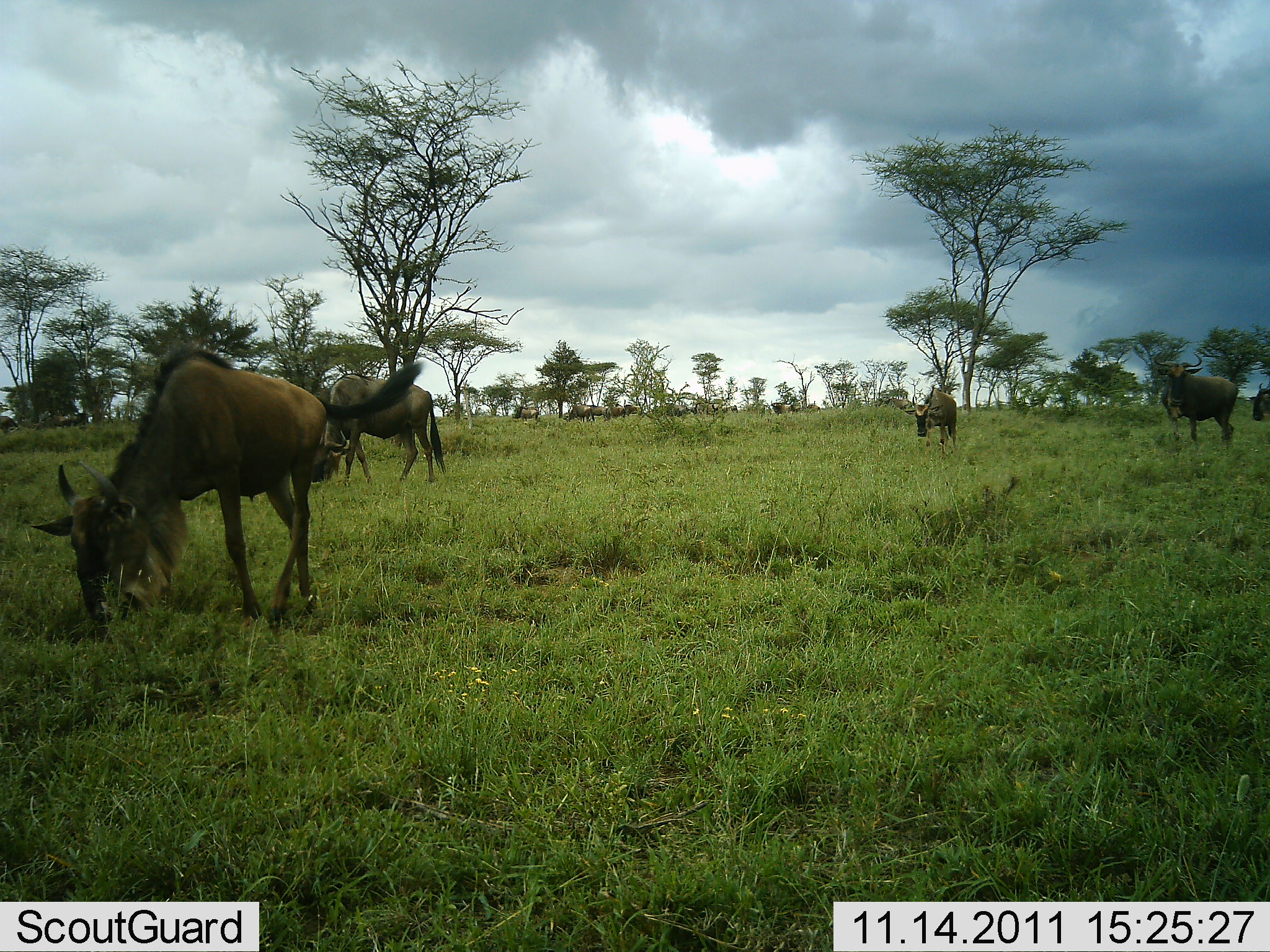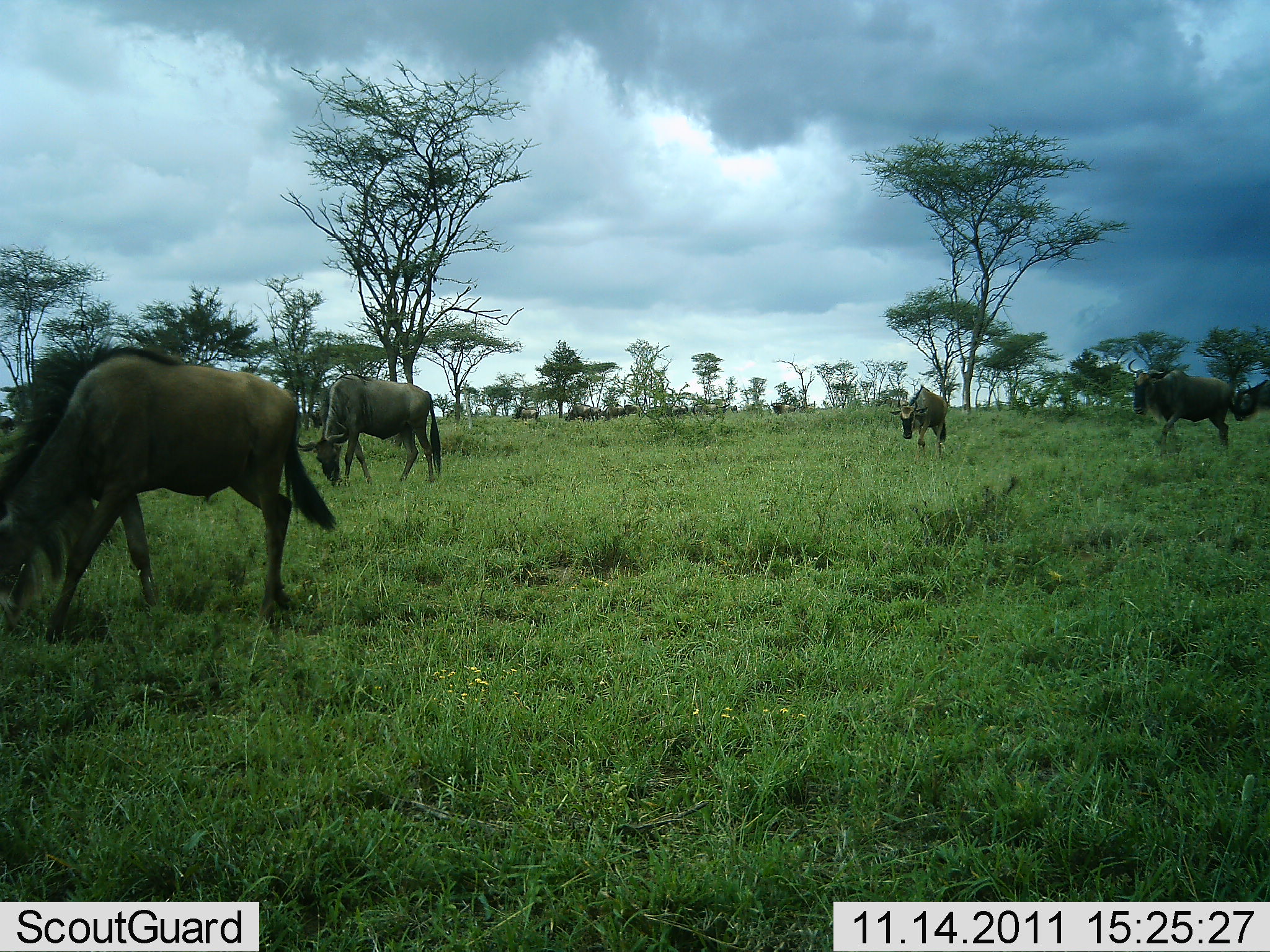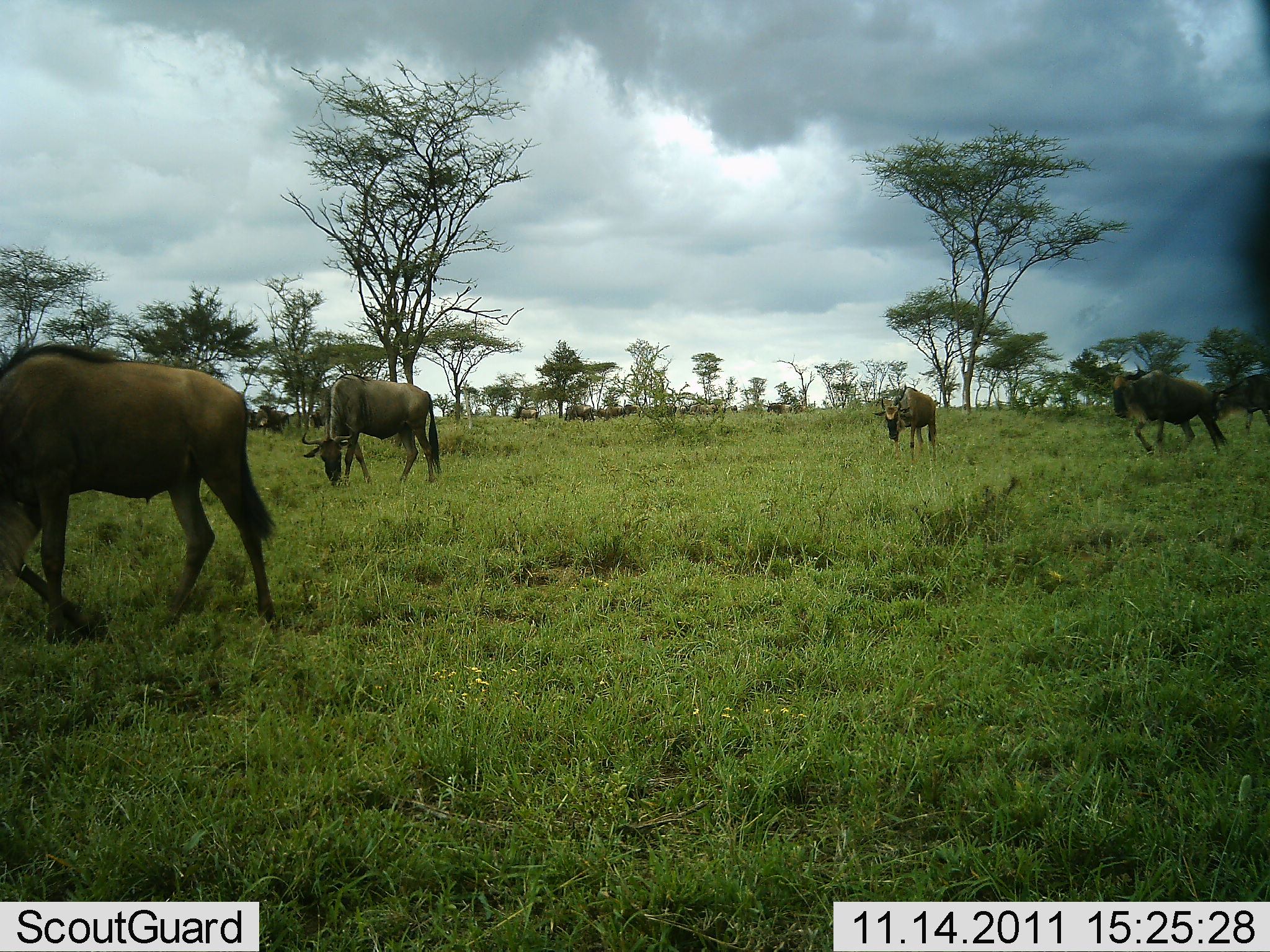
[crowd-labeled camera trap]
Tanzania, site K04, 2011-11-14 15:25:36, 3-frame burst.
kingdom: Animalia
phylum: Chordata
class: Mammalia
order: Artiodactyla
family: Bovidae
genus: Connochaetes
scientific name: Connochaetes taurinus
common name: blue wildebeest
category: wildebeest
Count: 6.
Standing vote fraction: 27%.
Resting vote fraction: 0%.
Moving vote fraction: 27%.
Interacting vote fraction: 0%.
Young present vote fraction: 0%.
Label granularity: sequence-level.